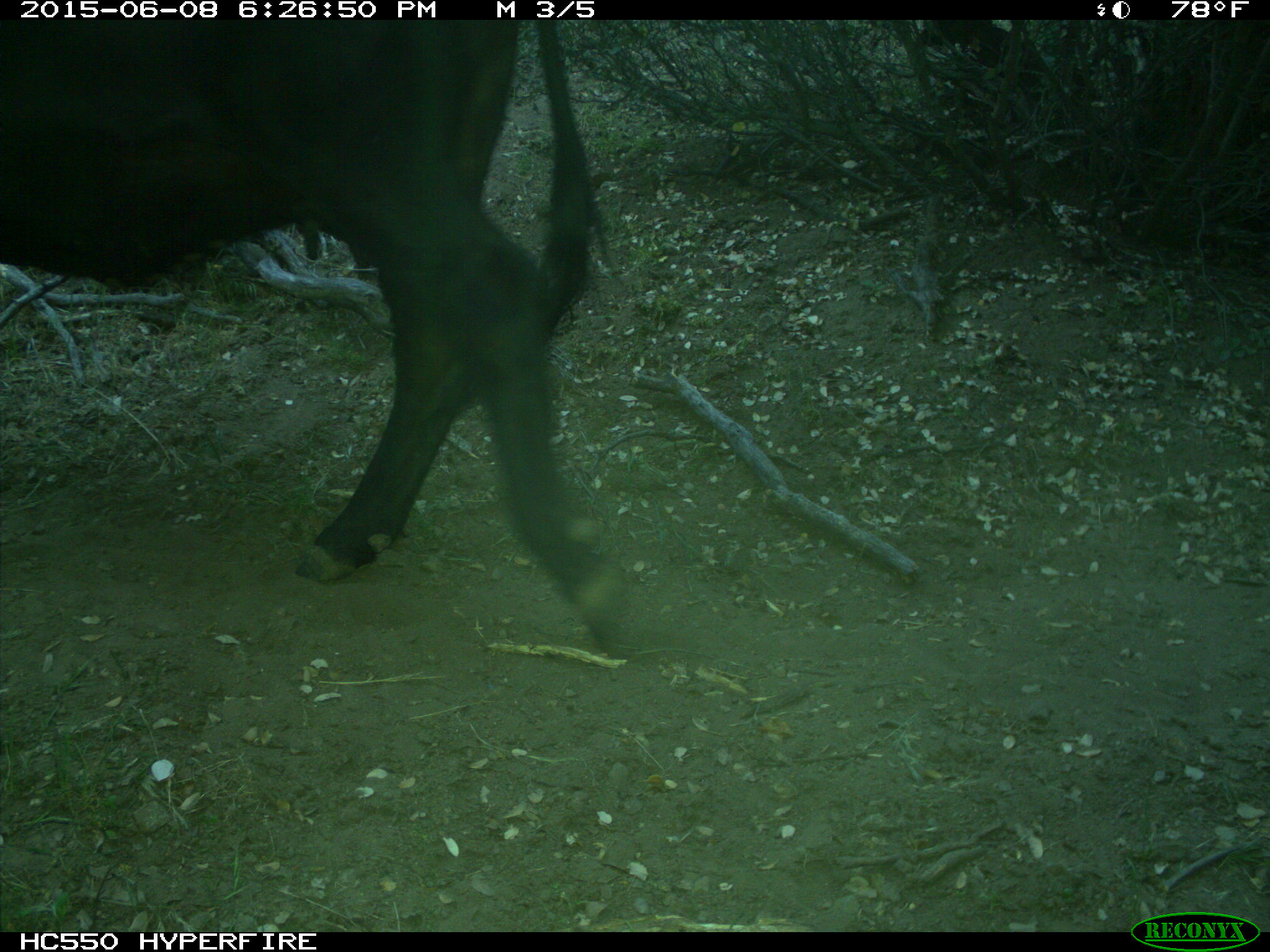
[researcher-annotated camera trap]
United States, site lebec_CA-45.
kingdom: Animalia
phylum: Chordata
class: Mammalia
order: Artiodactyla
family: Bovidae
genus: Bos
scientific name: Bos taurus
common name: domestic cow